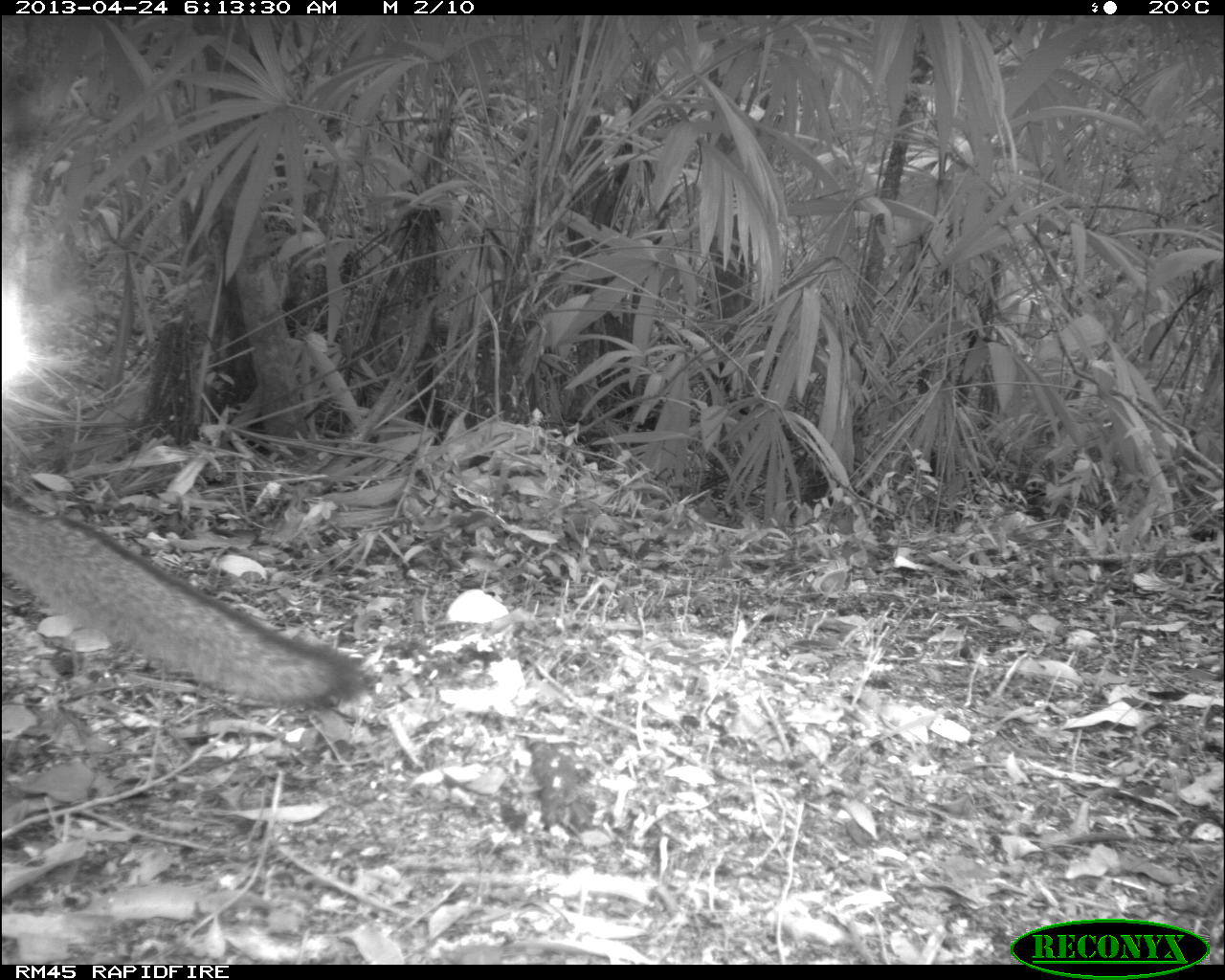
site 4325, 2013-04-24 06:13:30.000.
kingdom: Animalia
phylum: Chordata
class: Mammalia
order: Carnivora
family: Canidae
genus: Urocyon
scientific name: Urocyon cinereoargenteus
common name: gray fox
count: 1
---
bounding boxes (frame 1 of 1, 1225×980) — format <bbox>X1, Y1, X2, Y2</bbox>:
urocyon cinereoargenteus: <bbox>0, 496, 363, 715</bbox>